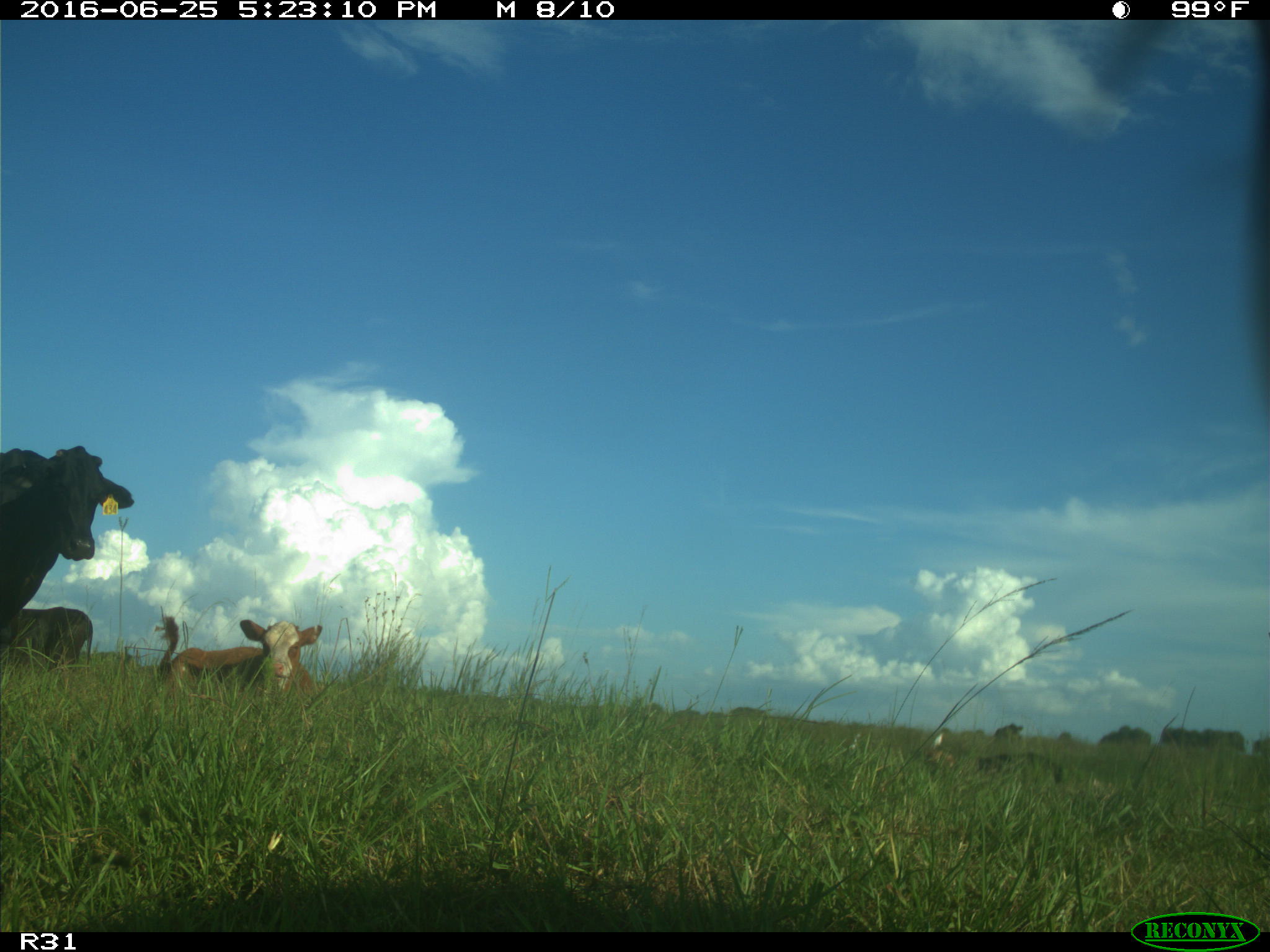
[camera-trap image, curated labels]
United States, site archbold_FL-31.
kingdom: Animalia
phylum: Chordata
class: Mammalia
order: Artiodactyla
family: Bovidae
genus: Bos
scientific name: Bos taurus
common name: domestic cow